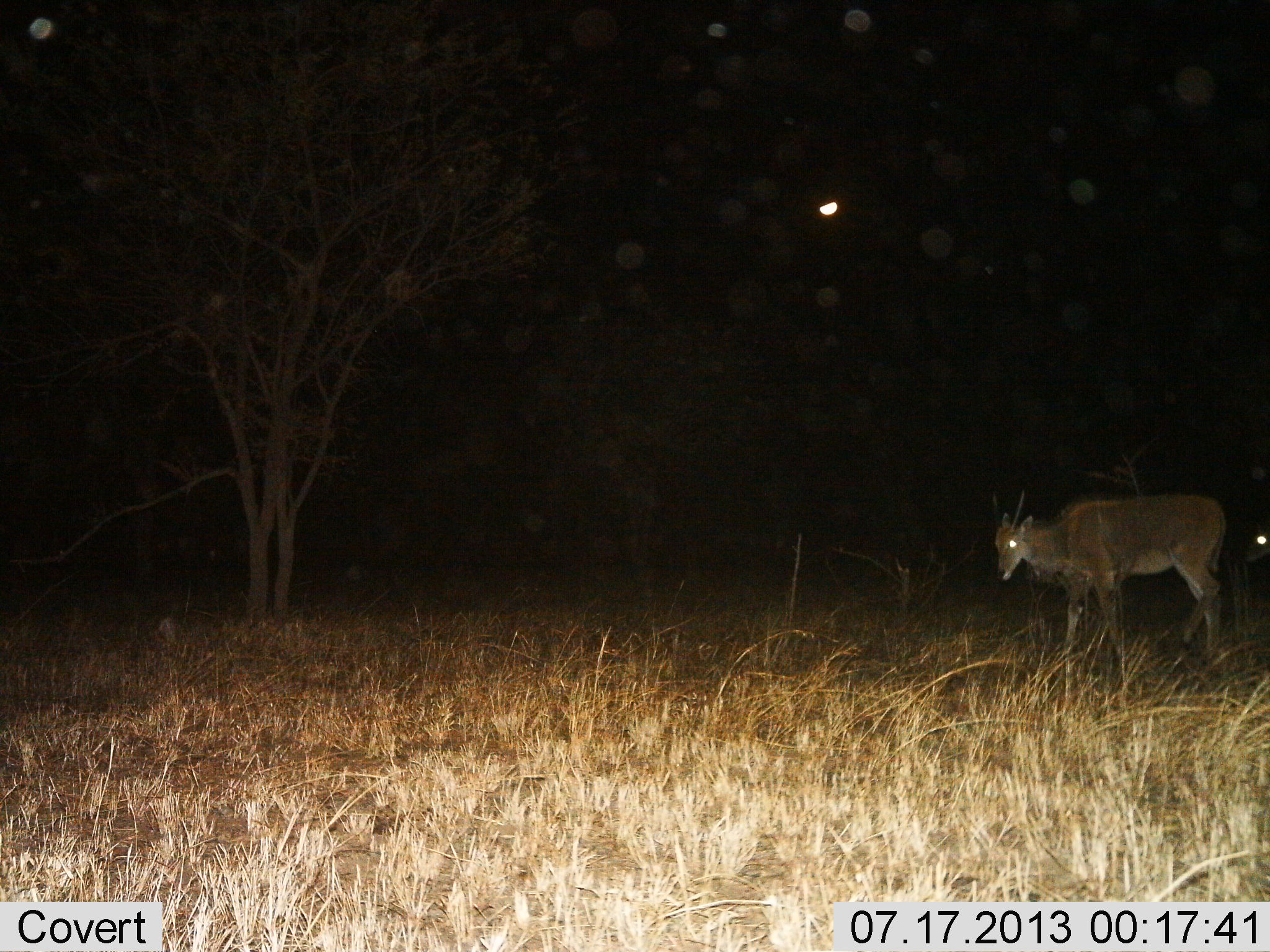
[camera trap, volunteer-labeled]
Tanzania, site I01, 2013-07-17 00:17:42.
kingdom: Animalia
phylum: Chordata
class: Mammalia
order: Artiodactyla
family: Bovidae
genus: Tragelaphus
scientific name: Tragelaphus oryx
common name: eland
Eland (Tragelaphus oryx), count 1. Behavior (volunteer vote fractions): standing 59%, resting 0%, moving 41%, interacting 0%. Young present (vote fraction): 0%. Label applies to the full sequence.